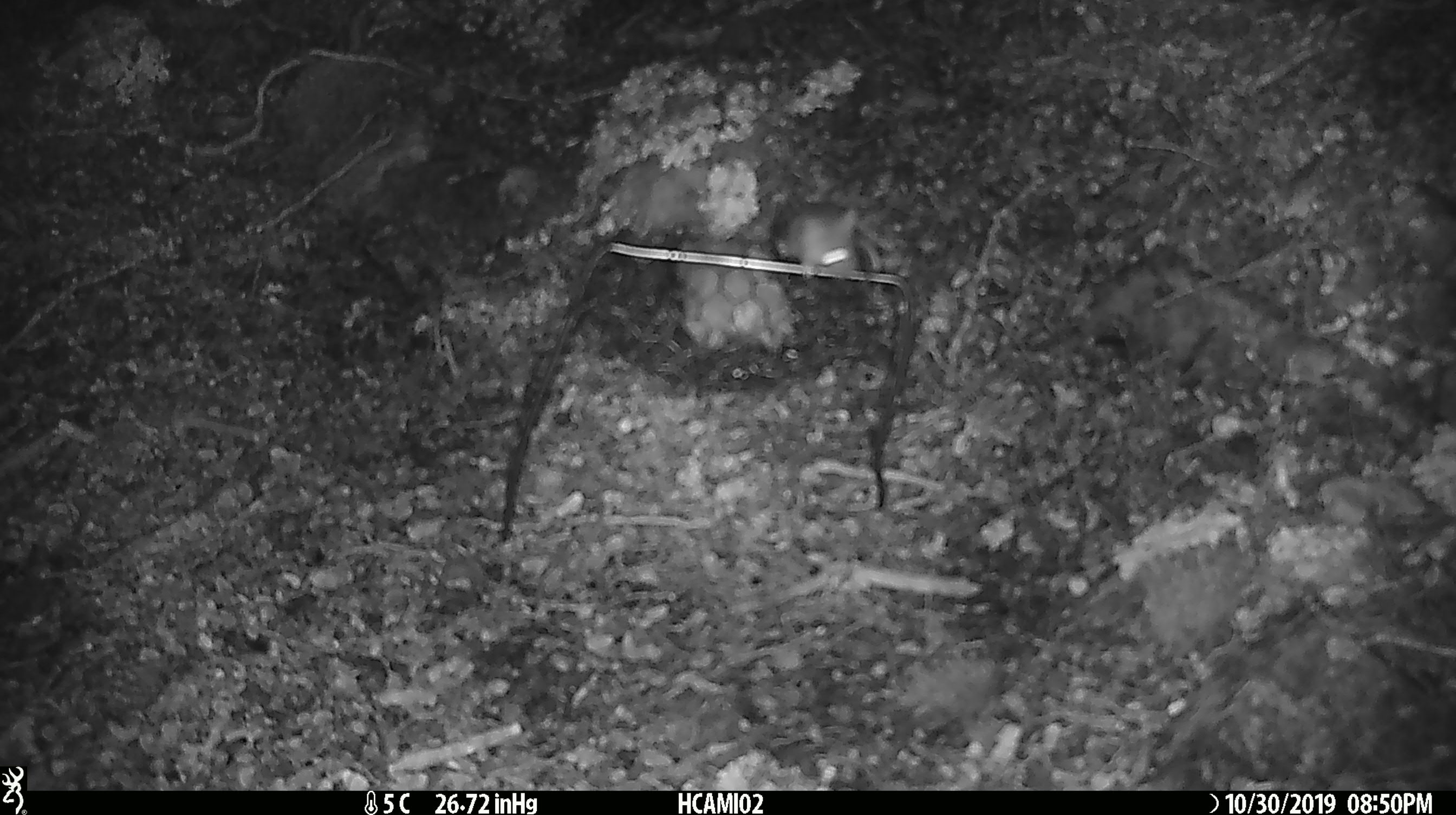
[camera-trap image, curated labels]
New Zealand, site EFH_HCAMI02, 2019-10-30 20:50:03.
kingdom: Animalia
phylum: Chordata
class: Mammalia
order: Rodentia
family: Muridae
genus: Mus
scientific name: Mus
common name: mouse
Mouse (Mus).